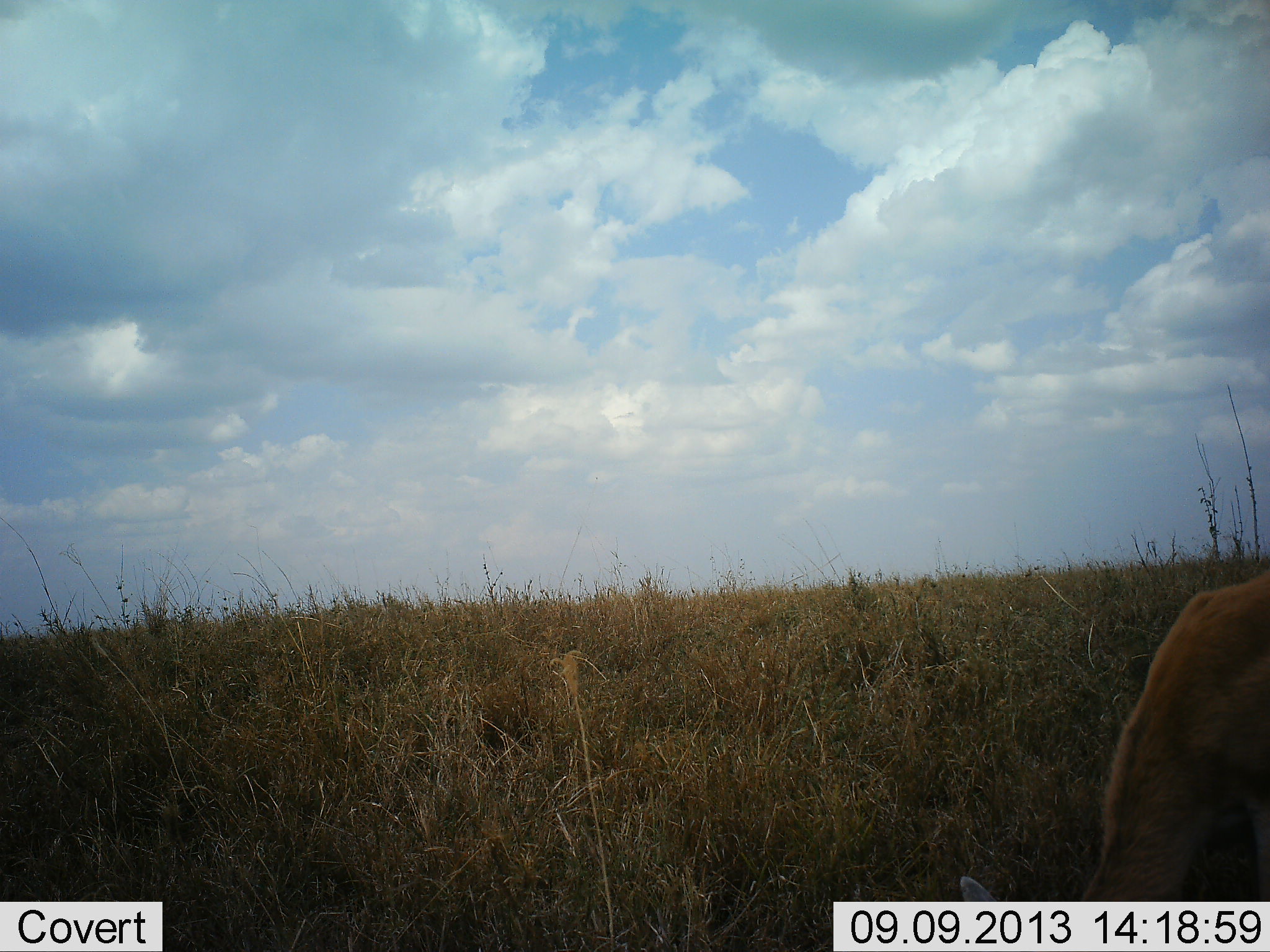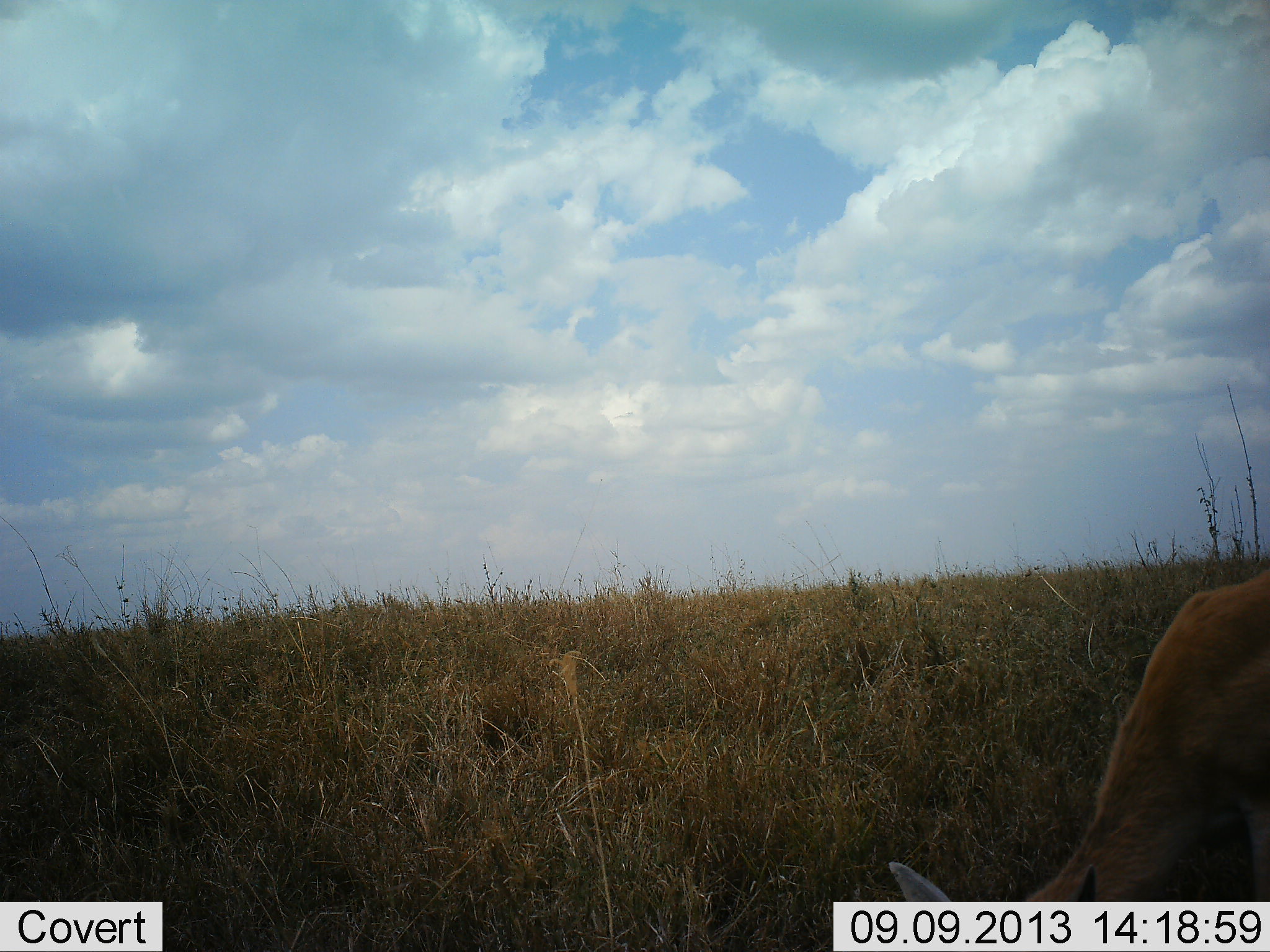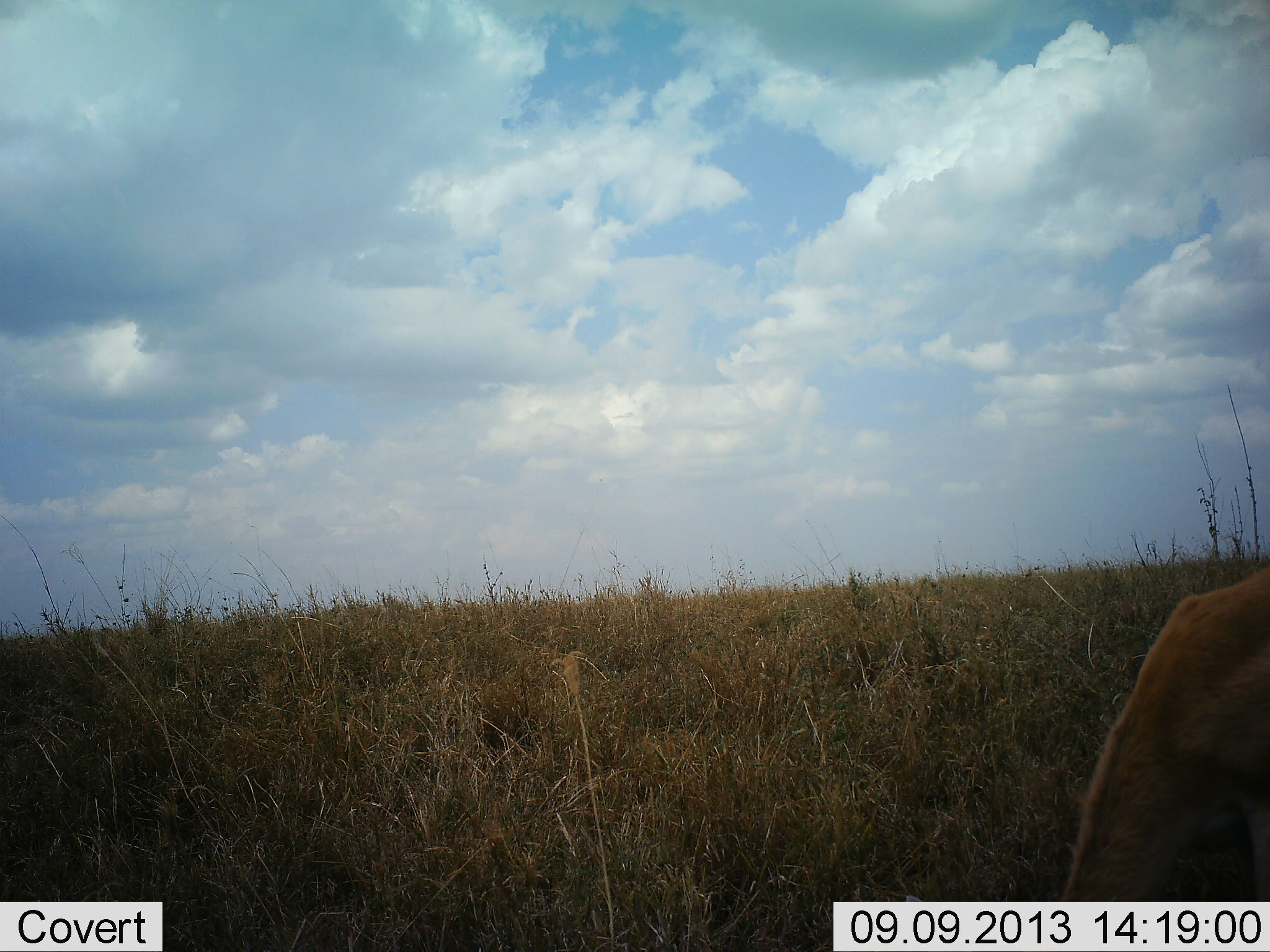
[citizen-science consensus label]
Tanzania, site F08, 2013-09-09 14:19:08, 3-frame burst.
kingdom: Animalia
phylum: Chordata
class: Mammalia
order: Artiodactyla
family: Bovidae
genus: Eudorcas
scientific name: Eudorcas thomsonii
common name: thomson's gazelle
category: gazellethomsons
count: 1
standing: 22%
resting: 0%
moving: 0%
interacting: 0%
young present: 0%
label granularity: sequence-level